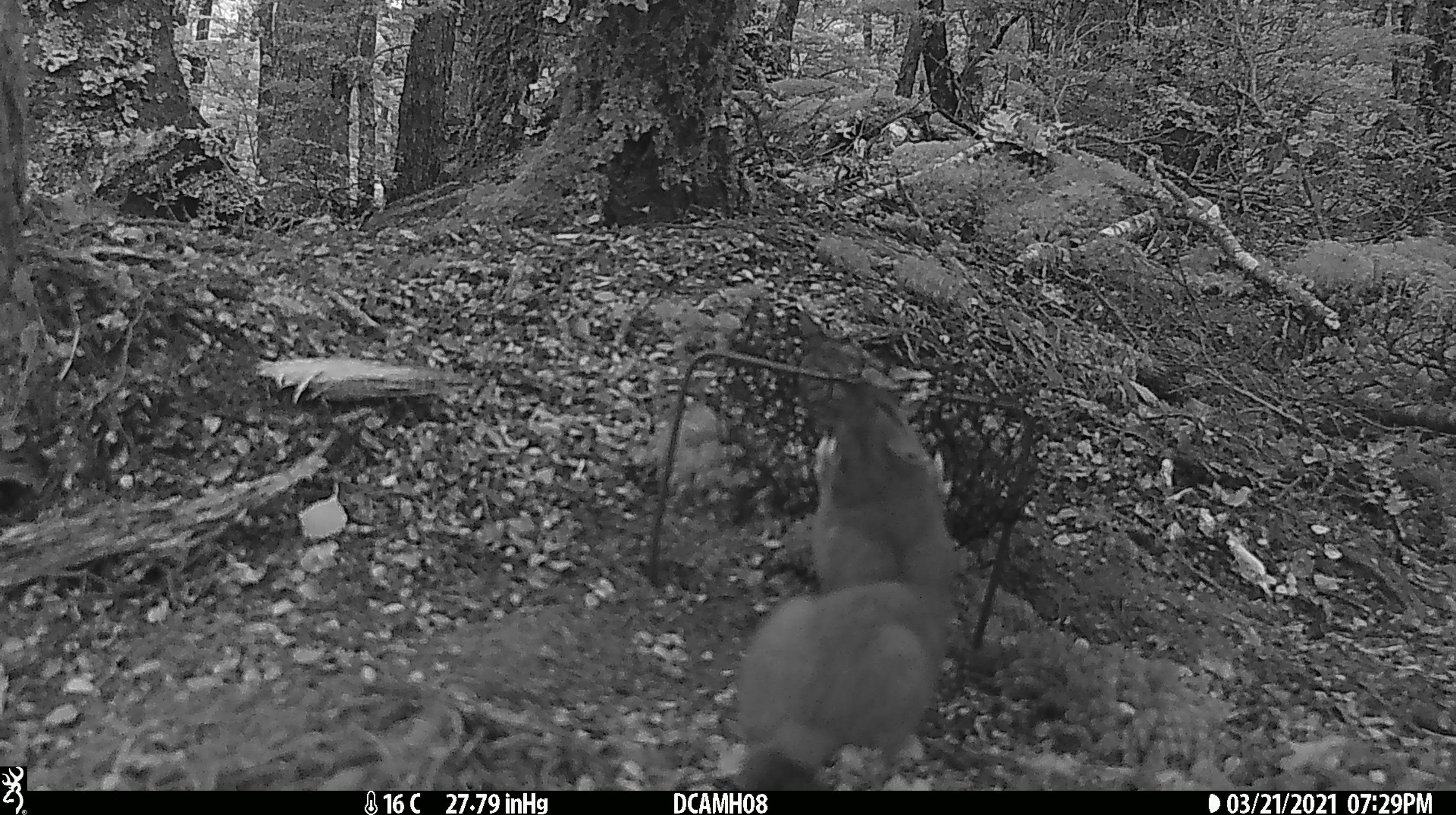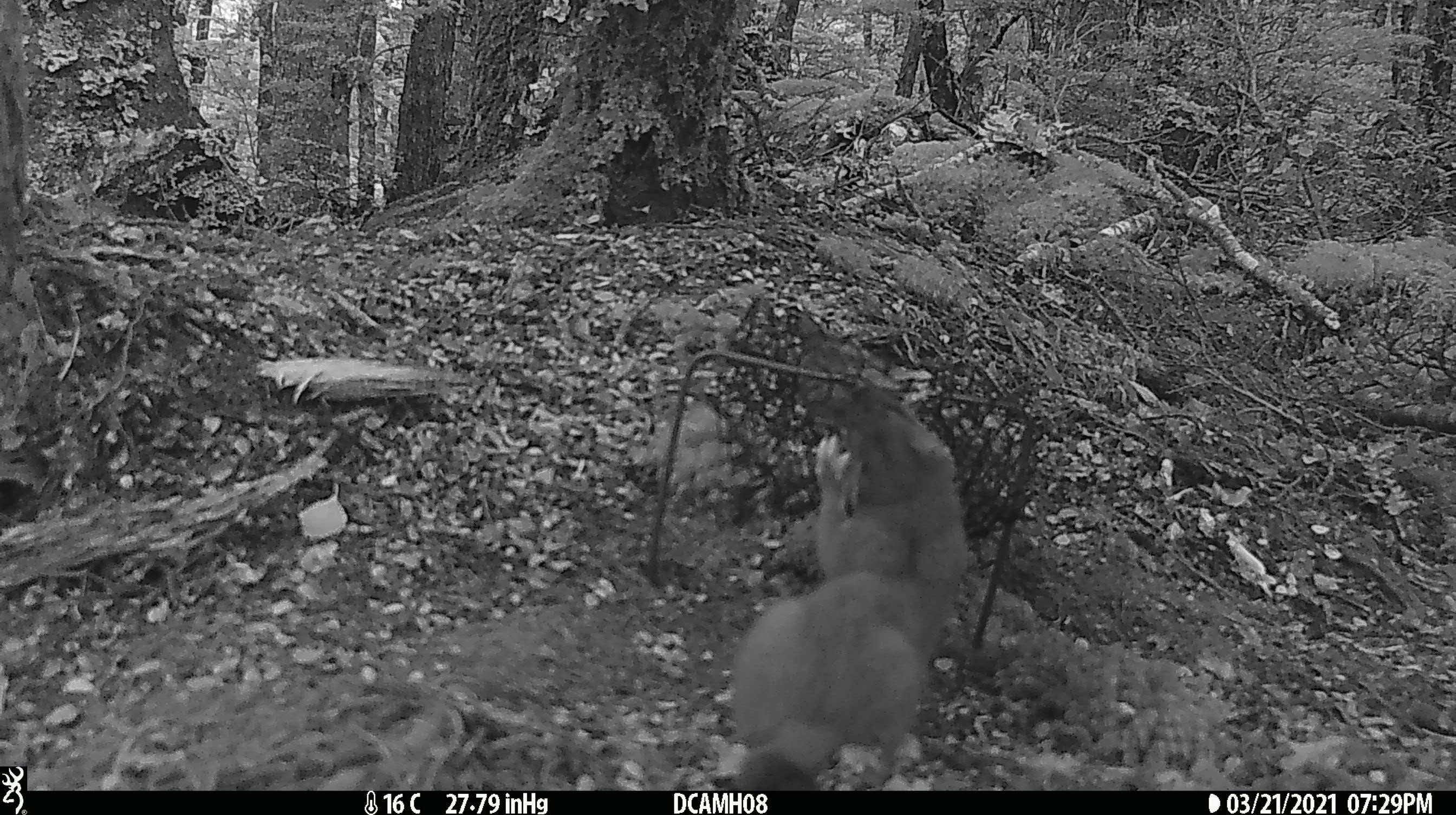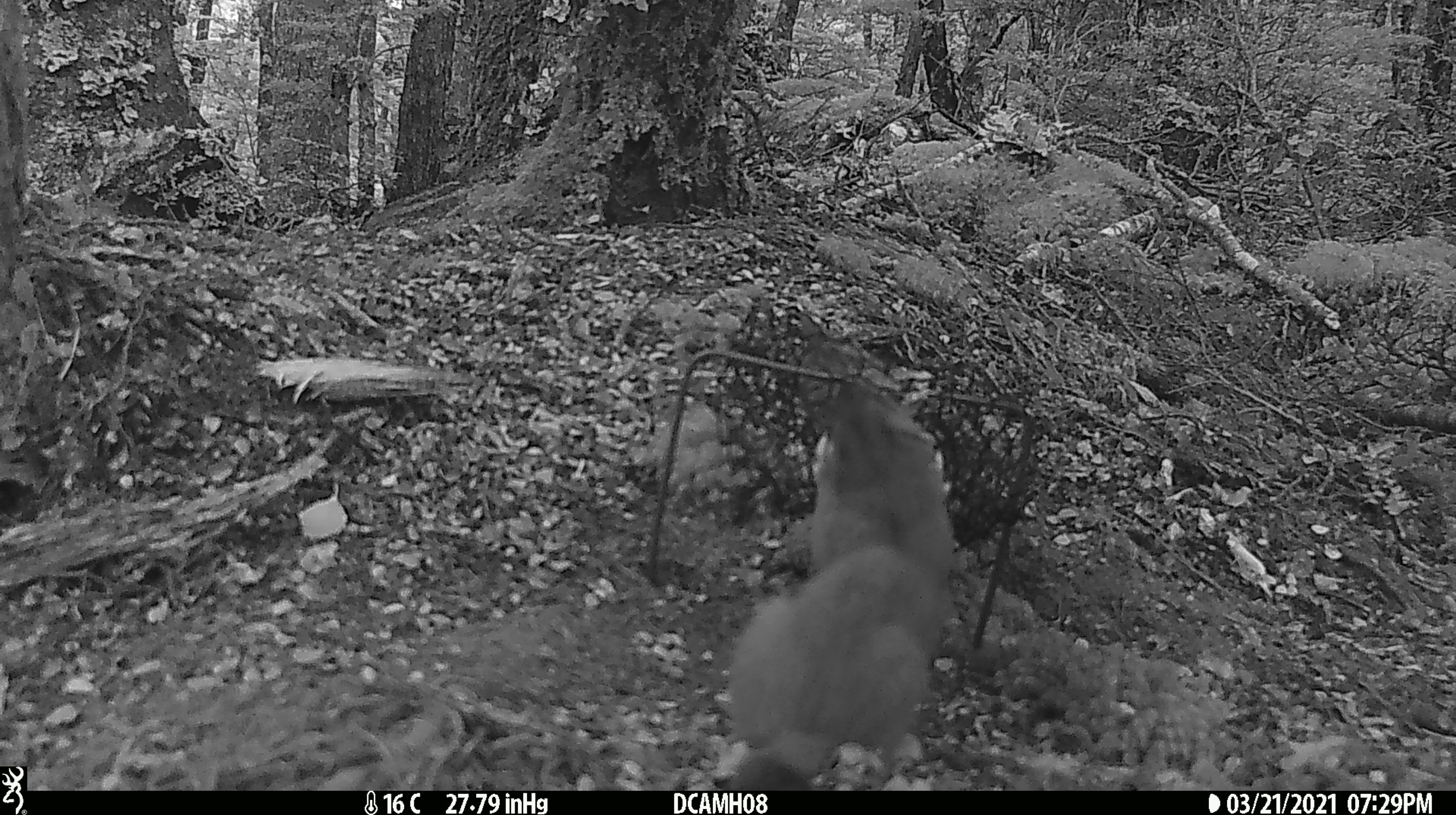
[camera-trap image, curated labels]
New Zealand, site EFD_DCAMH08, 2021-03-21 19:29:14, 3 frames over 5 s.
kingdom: Animalia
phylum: Chordata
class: Mammalia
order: Carnivora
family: Mustelidae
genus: Mustela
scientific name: Mustela erminea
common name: stoat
Stoat (Mustela erminea).